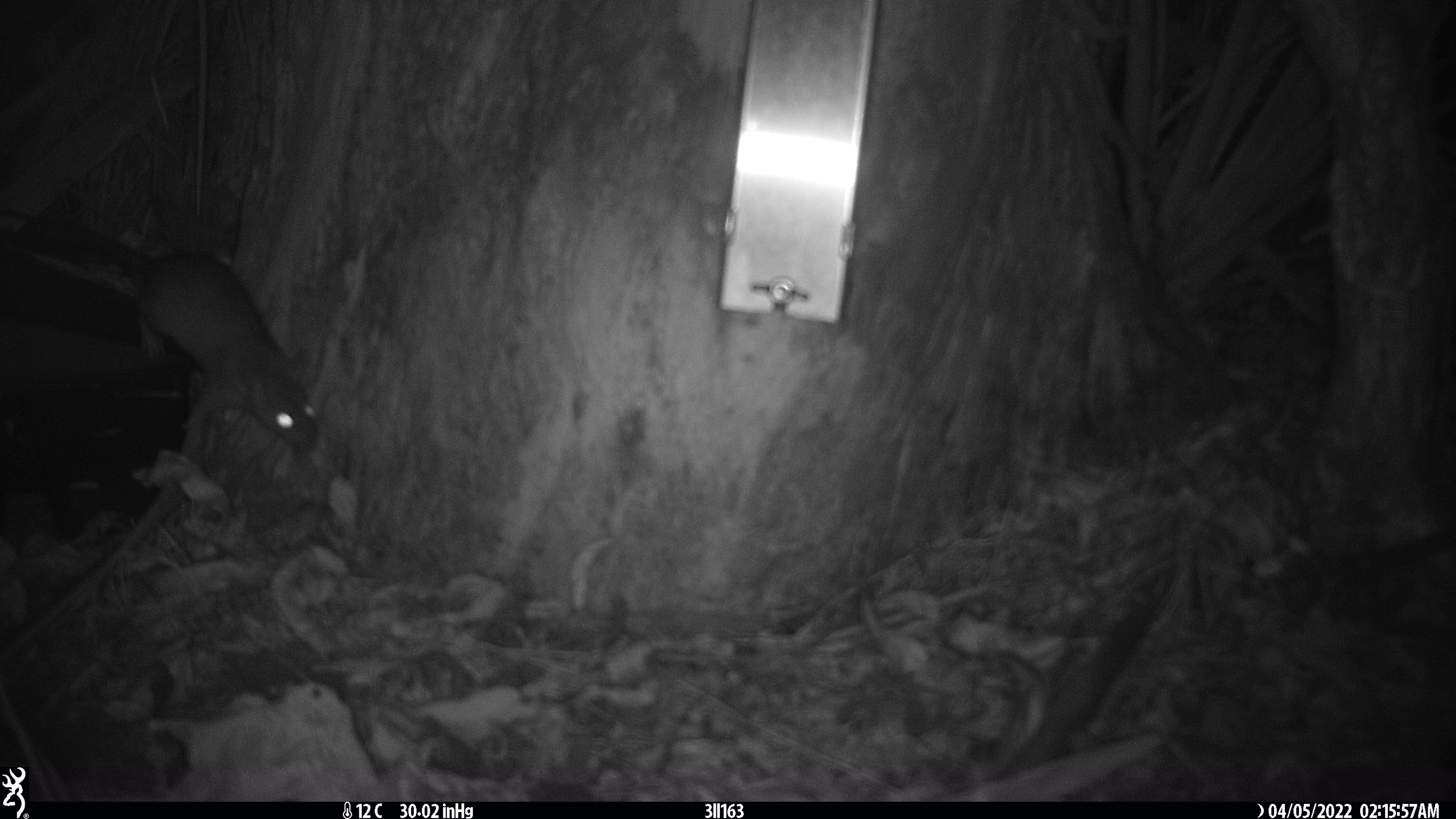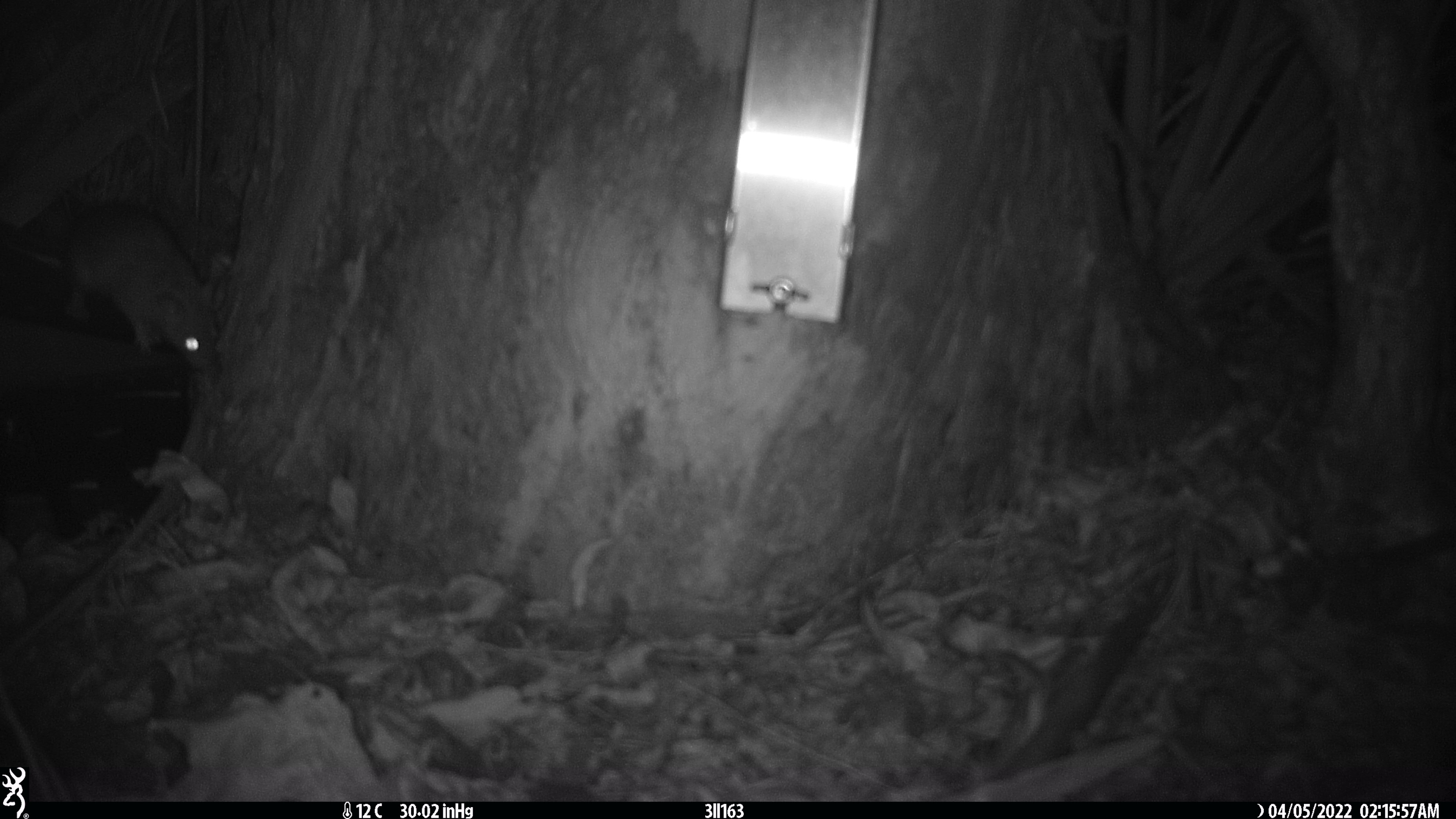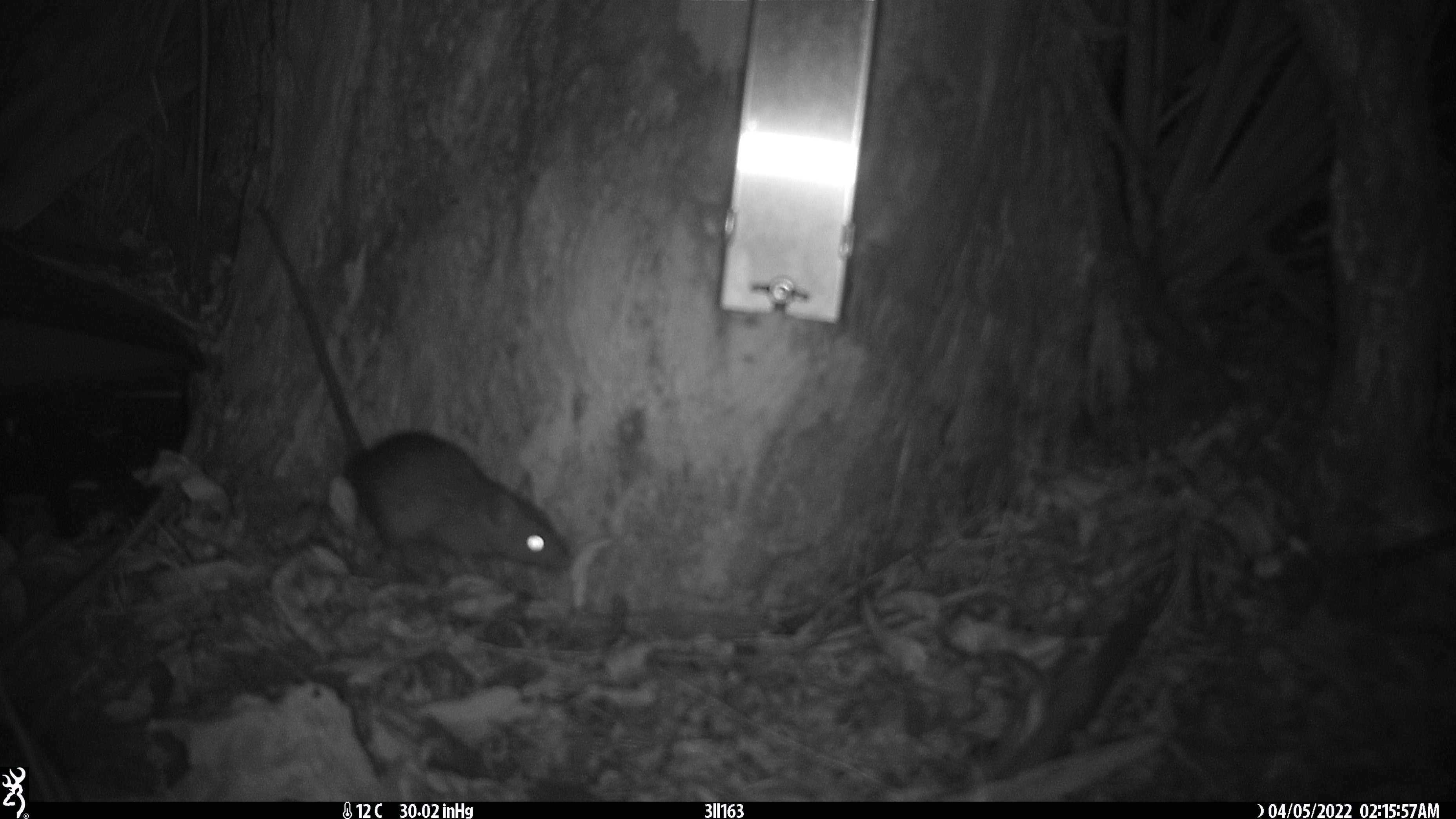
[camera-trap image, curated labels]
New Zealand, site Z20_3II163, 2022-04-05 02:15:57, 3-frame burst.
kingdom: Animalia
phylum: Chordata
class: Mammalia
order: Rodentia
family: Muridae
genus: Rattus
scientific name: Rattus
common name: rat